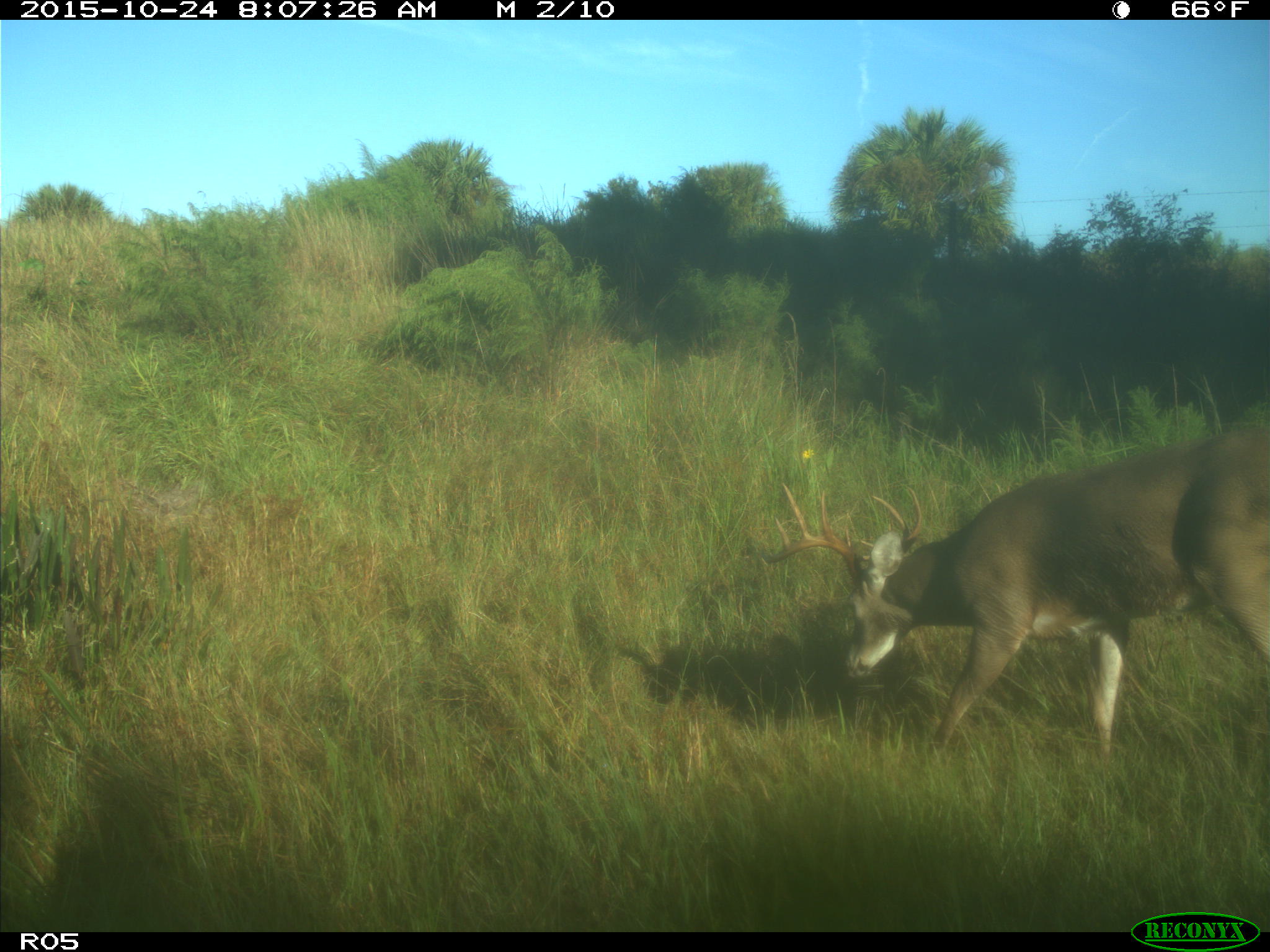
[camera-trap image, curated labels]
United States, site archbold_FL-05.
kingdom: Animalia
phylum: Chordata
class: Mammalia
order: Artiodactyla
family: Cervidae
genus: Odocoileus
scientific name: Odocoileus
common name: deer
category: unidentified deer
Unidentified deer (deer) (Odocoileus).